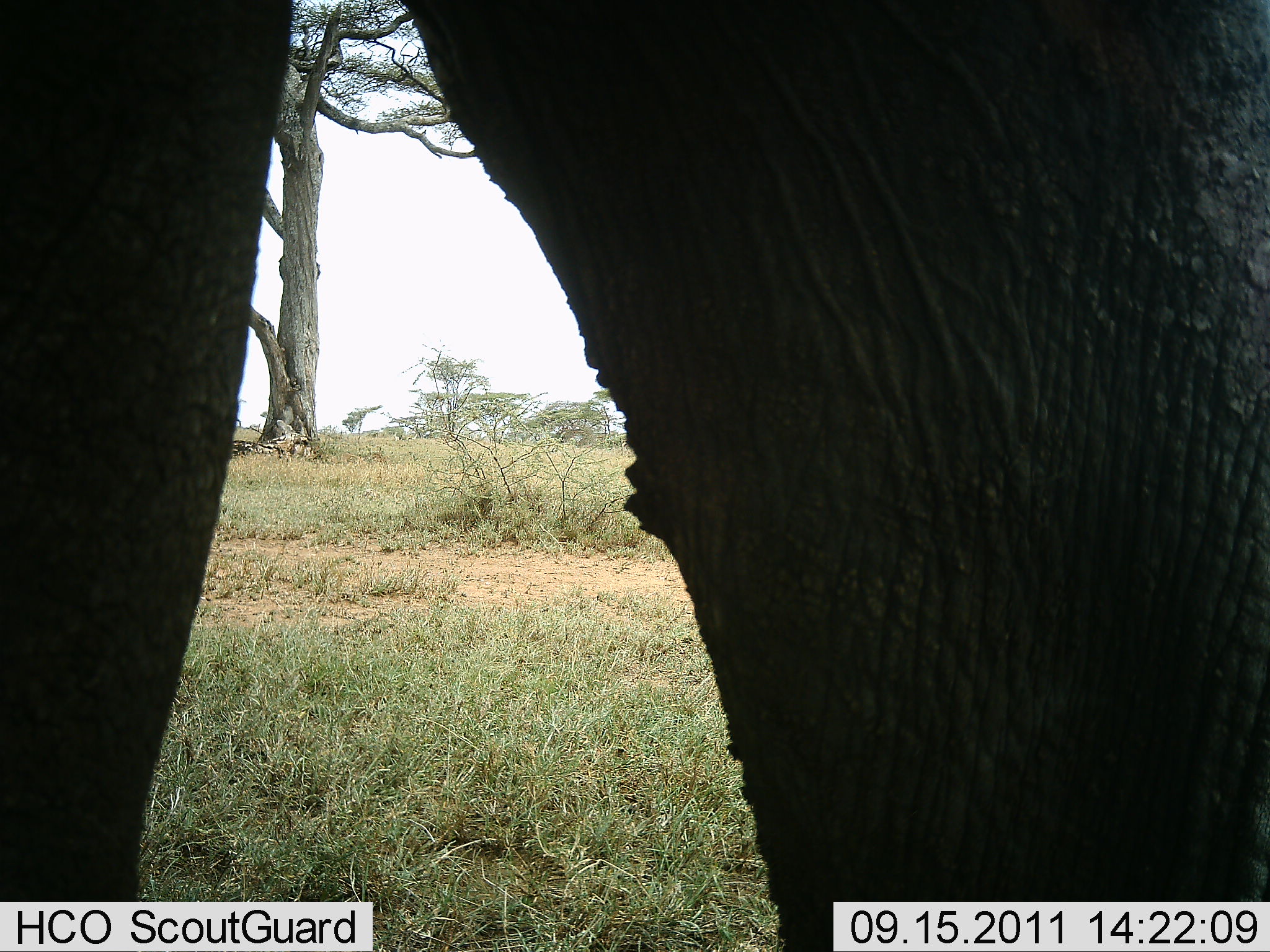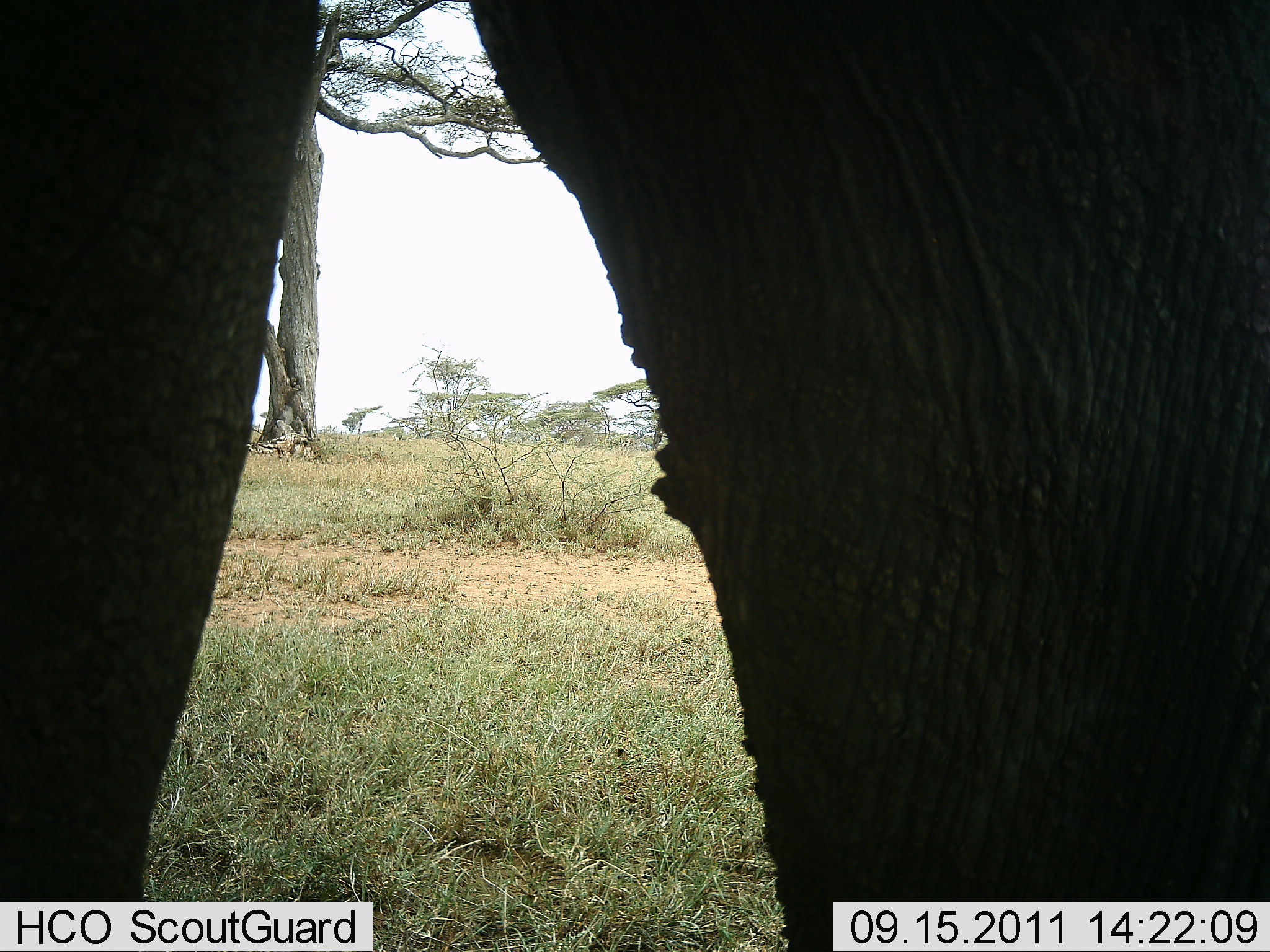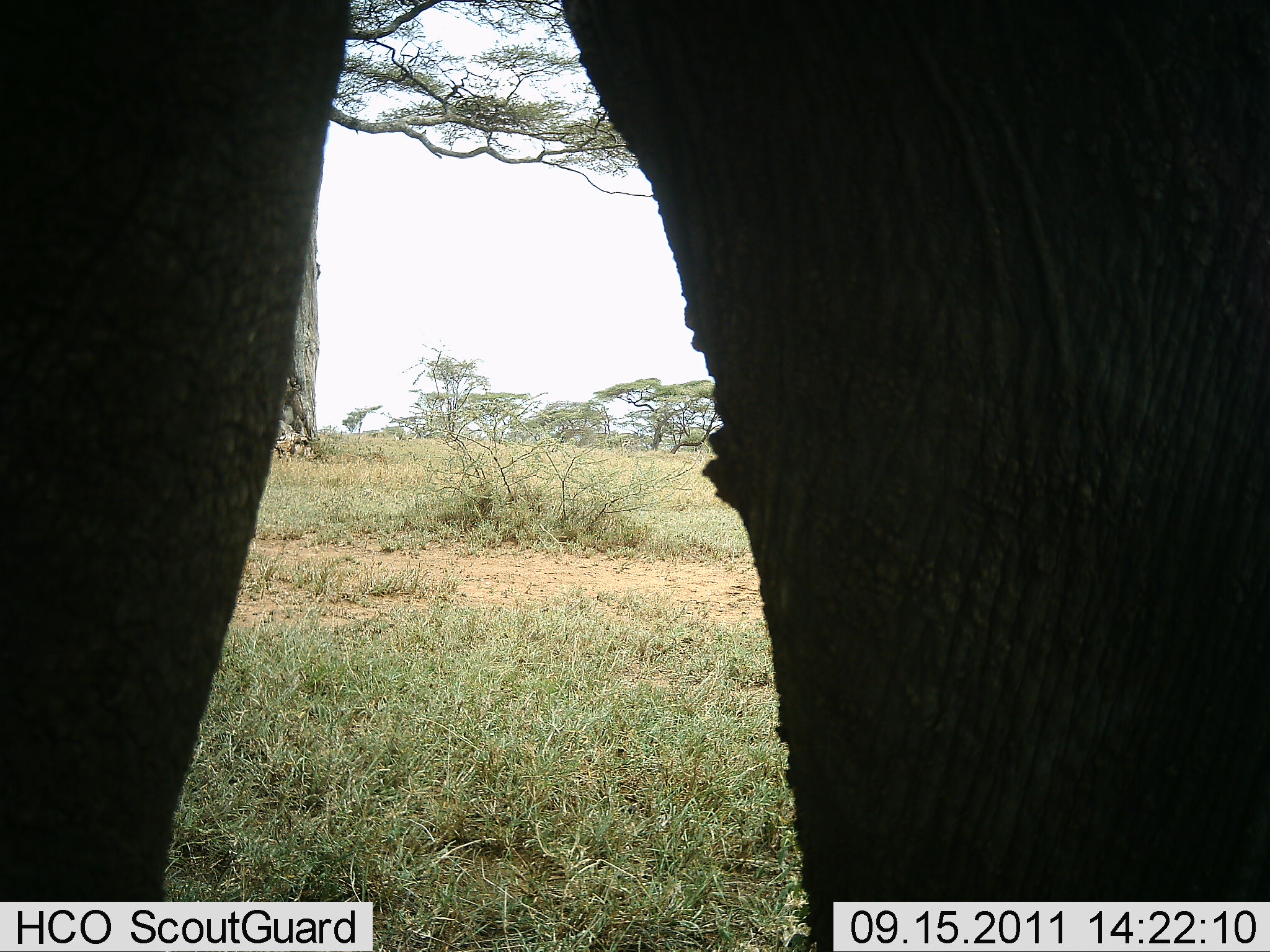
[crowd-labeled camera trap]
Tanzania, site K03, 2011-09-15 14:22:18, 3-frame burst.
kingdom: Animalia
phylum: Chordata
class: Mammalia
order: Proboscidea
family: Elephantidae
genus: Loxodonta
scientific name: Loxodonta africana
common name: african bush elephant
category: elephant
Elephant (african bush elephant) (Loxodonta africana), count 1. Behavior (volunteer vote fractions): standing 64%, resting 0%, moving 36%, interacting 0%. Young present (vote fraction): 0%. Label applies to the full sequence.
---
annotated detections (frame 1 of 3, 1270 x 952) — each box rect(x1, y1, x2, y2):
animal: rect(0, 0, 1269, 951)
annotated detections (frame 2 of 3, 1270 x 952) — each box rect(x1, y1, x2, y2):
animal: rect(1, 0, 1269, 951)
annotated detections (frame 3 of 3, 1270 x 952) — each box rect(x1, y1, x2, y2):
animal: rect(1, 1, 1269, 952)